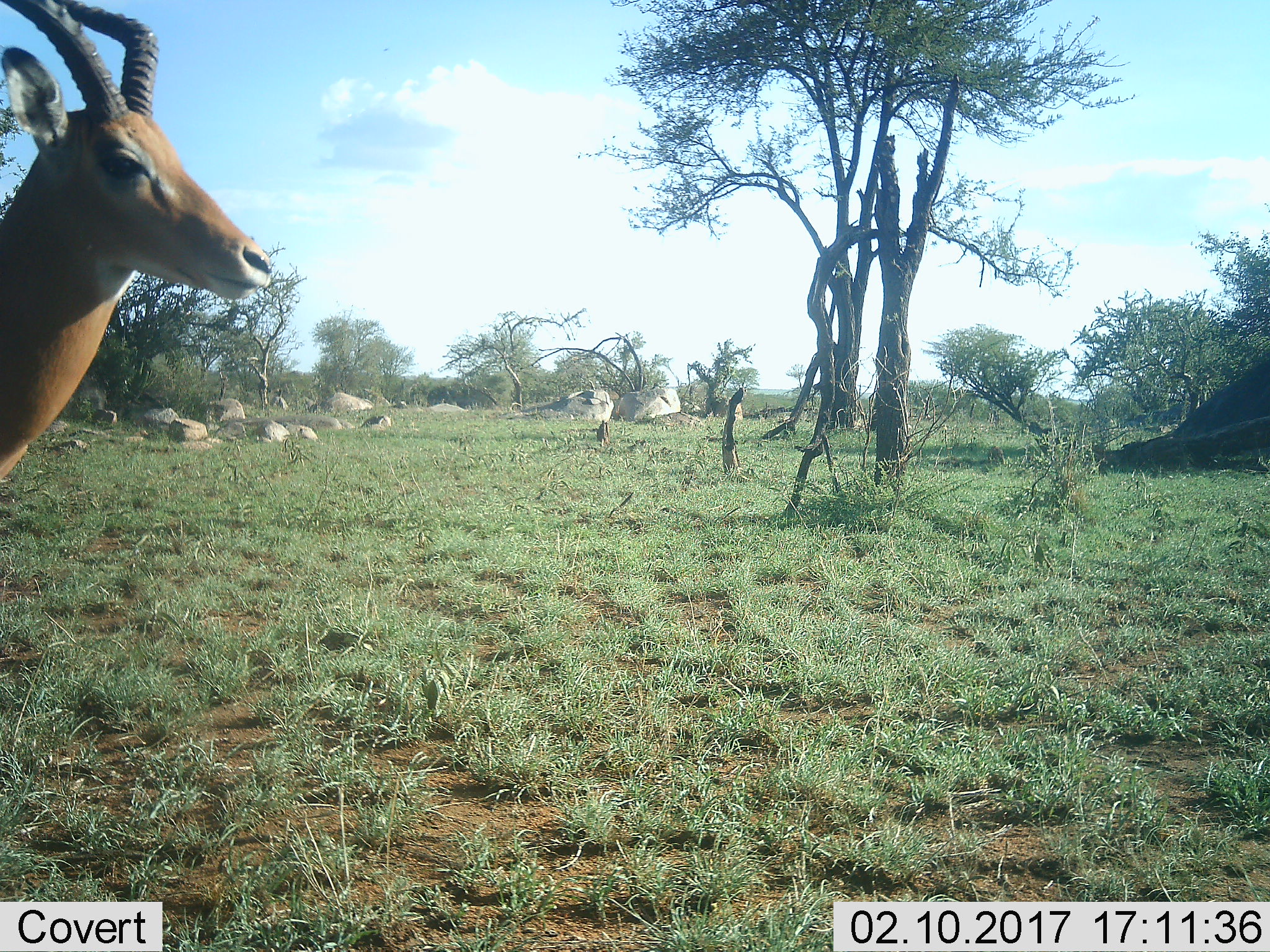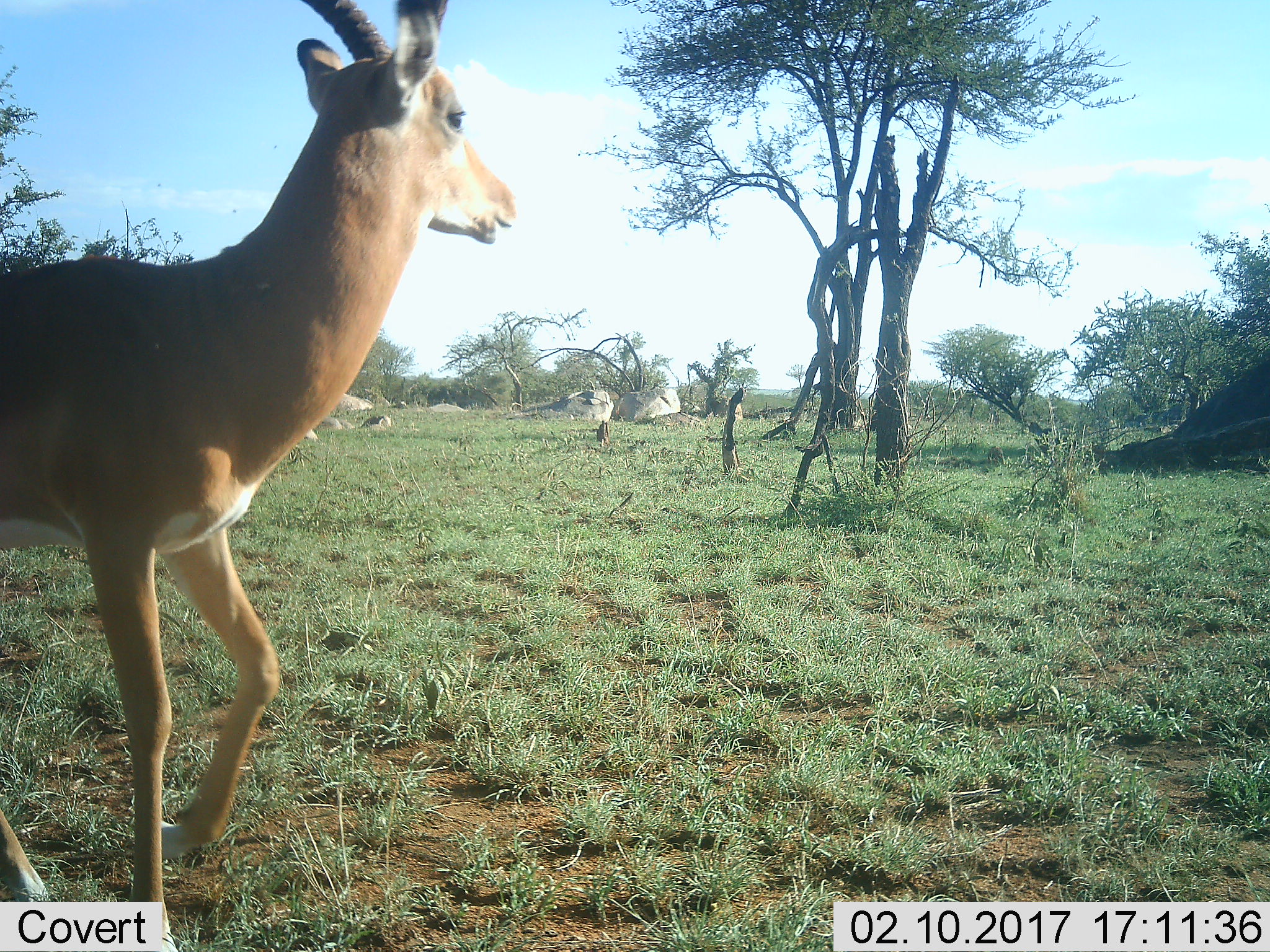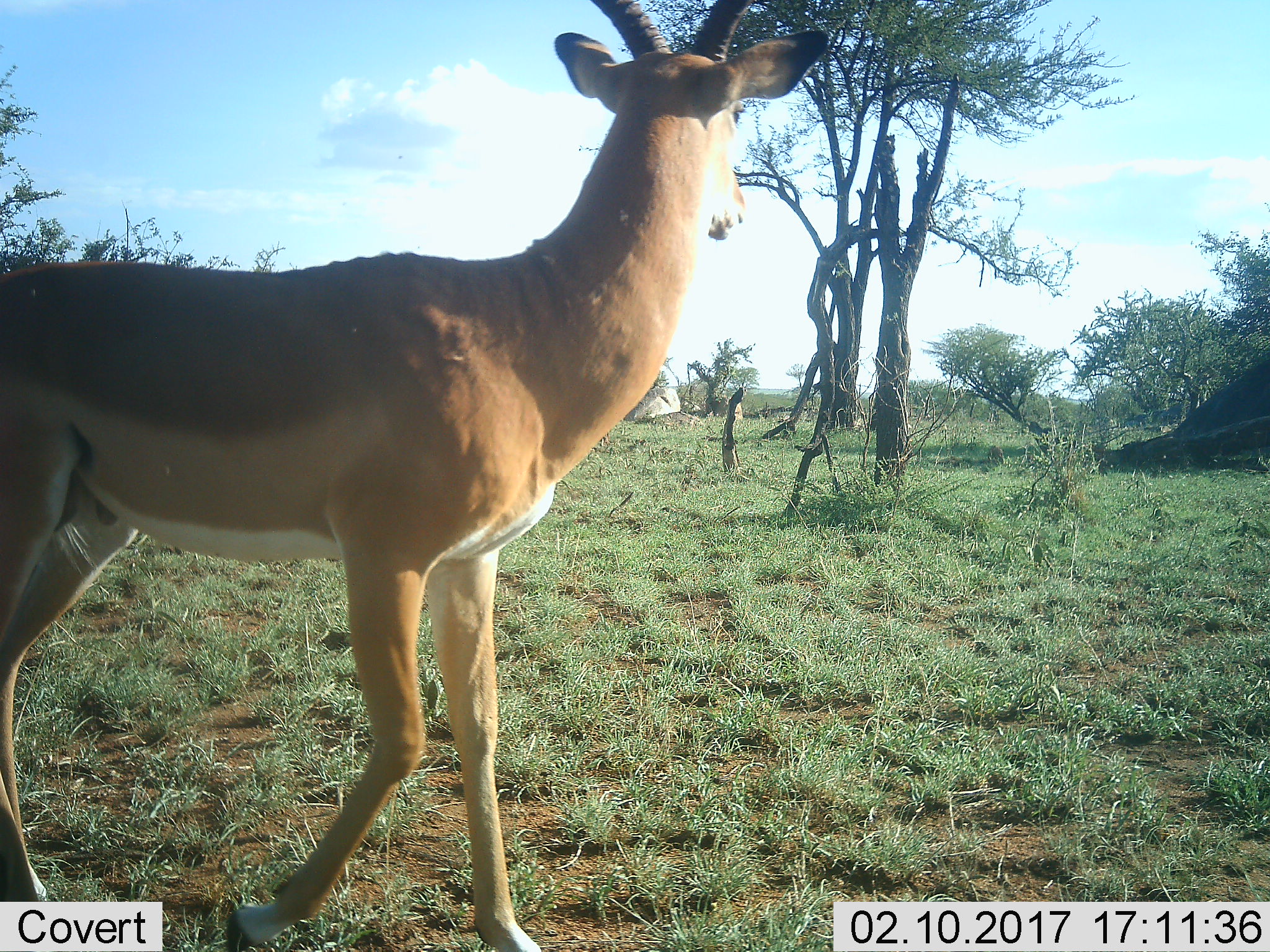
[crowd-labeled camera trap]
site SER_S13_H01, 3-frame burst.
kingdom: Animalia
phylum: Chordata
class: Mammalia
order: Artiodactyla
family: Bovidae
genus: Aepyceros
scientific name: Aepyceros melampus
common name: impala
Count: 1.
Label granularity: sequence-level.